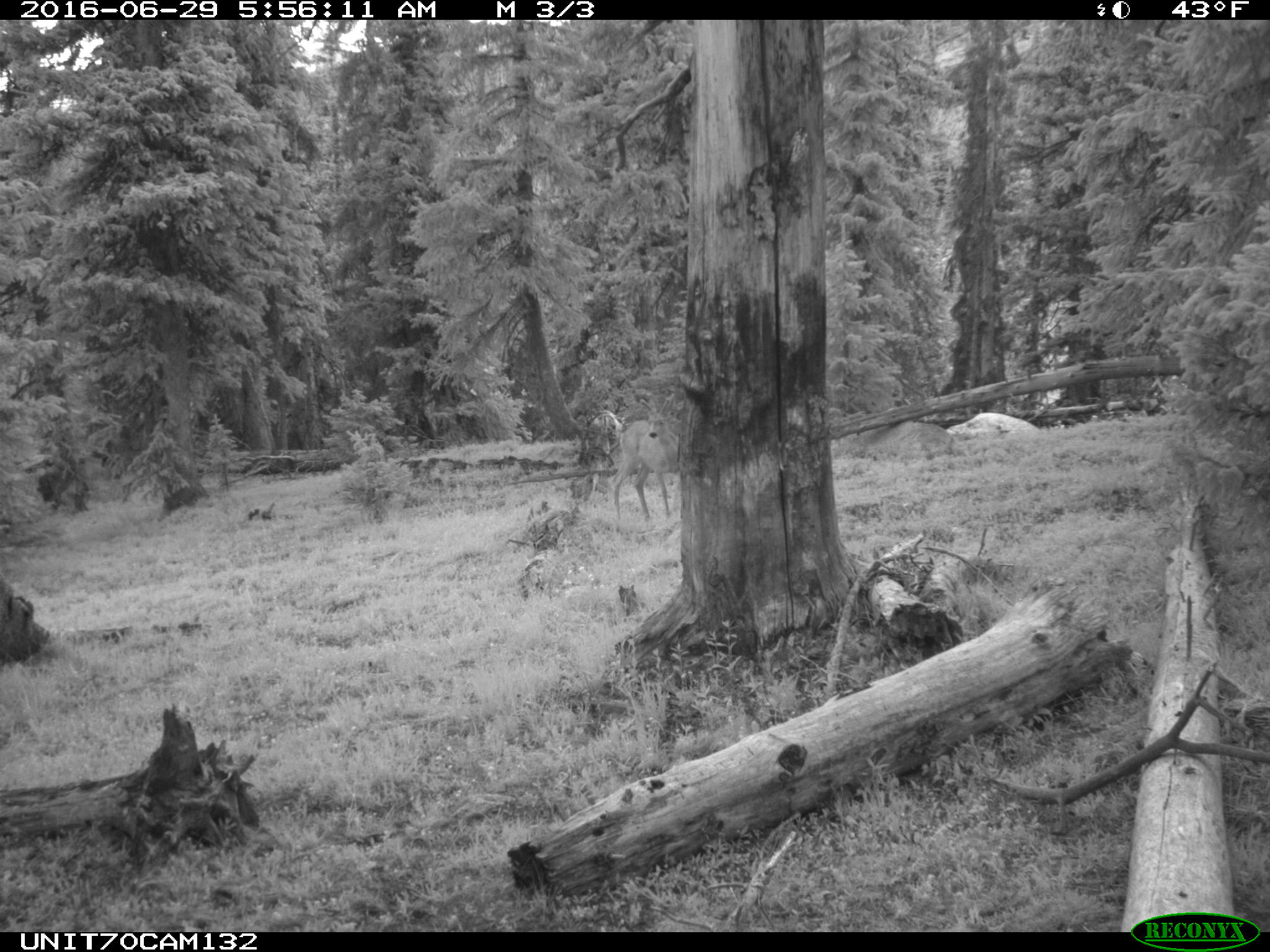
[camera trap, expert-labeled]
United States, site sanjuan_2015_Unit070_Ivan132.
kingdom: Animalia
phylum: Chordata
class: Mammalia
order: Artiodactyla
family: Cervidae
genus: Odocoileus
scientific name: Odocoileus hemionus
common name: mule deer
Odocoileus hemionus (mule deer).